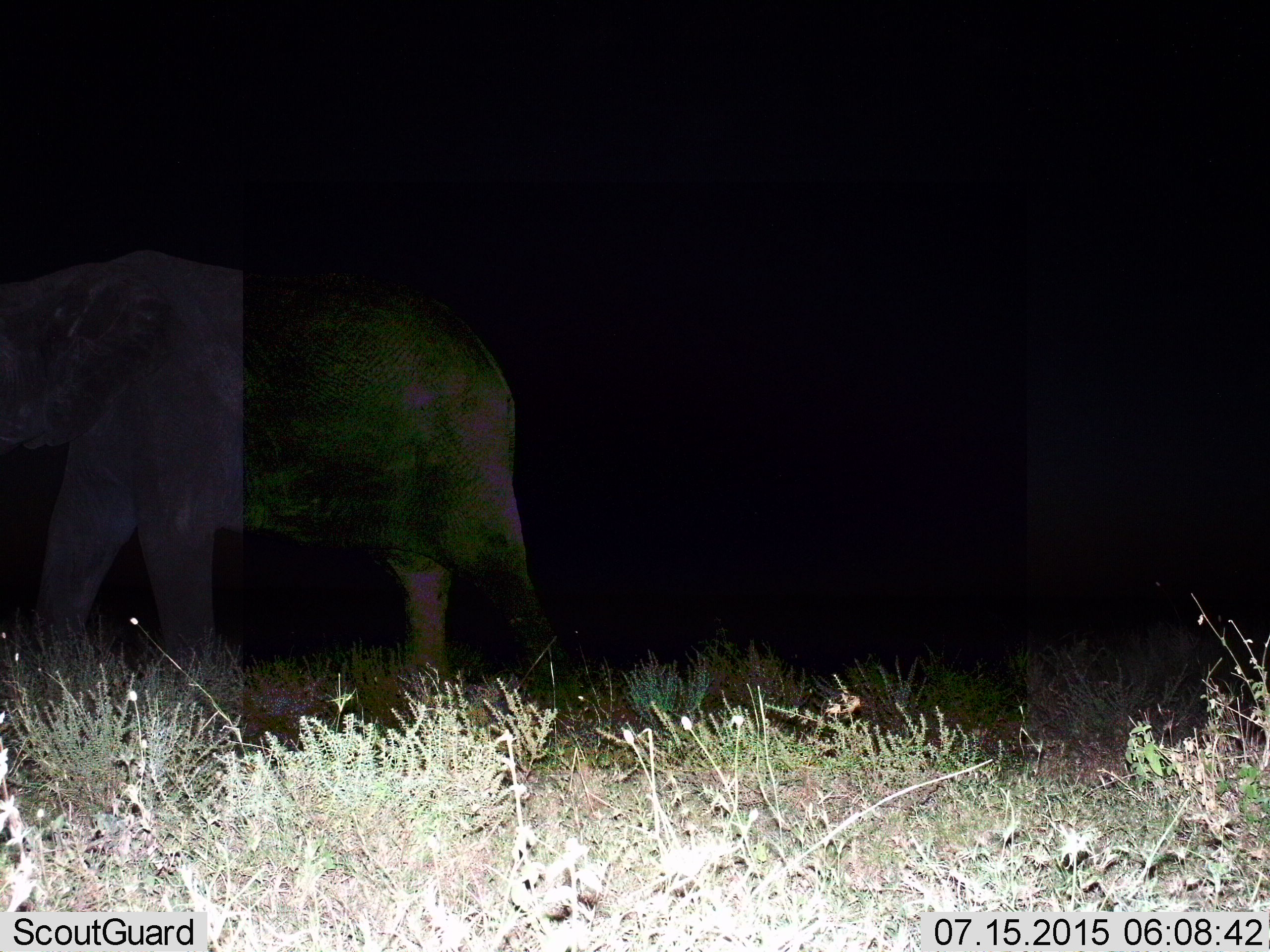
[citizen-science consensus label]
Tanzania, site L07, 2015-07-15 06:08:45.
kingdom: Animalia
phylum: Chordata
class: Mammalia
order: Proboscidea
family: Elephantidae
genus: Loxodonta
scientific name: Loxodonta africana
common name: african bush elephant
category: elephant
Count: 1.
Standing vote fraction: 22%.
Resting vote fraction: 0%.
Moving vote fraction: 78%.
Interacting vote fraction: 0%.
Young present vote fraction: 0%.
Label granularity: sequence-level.